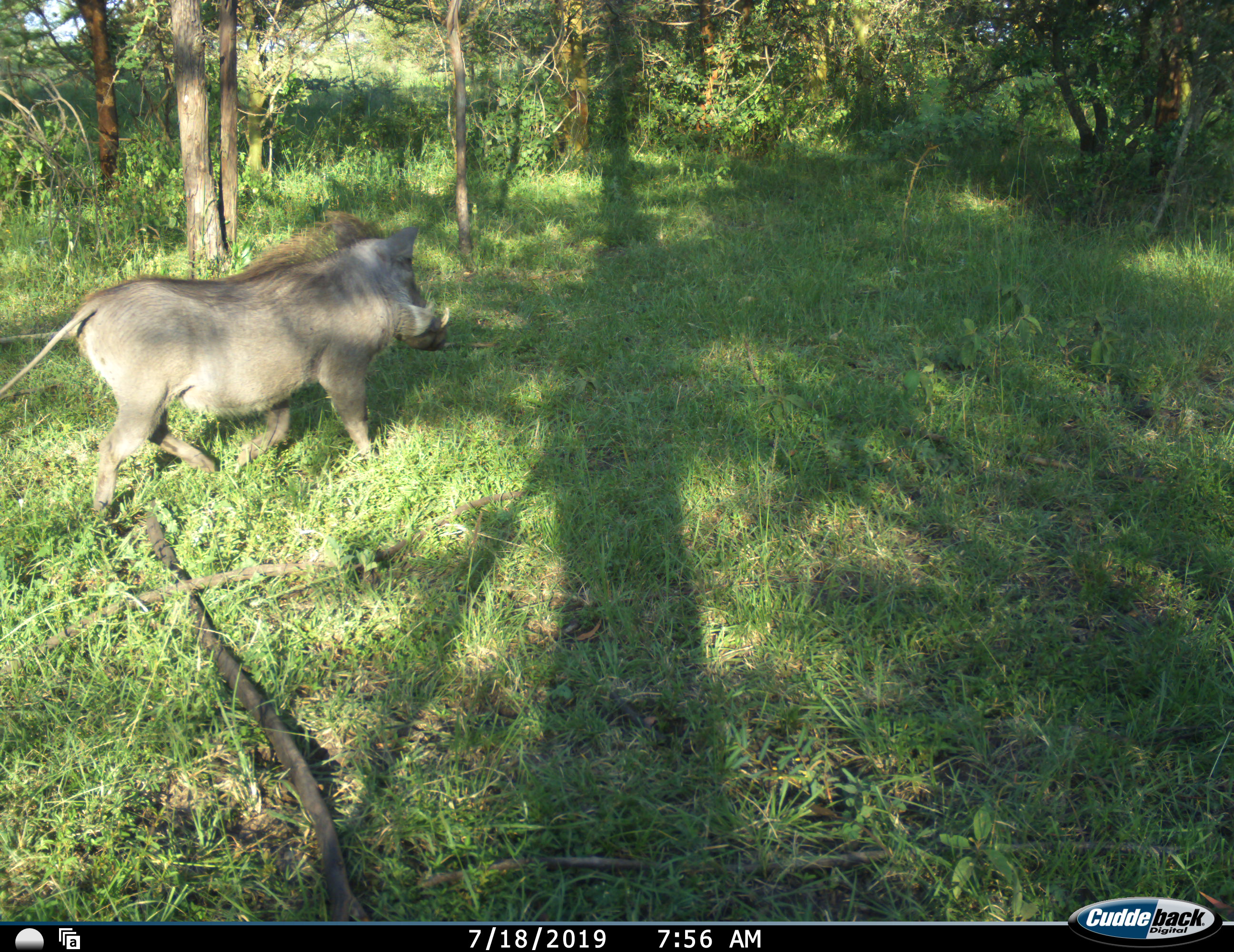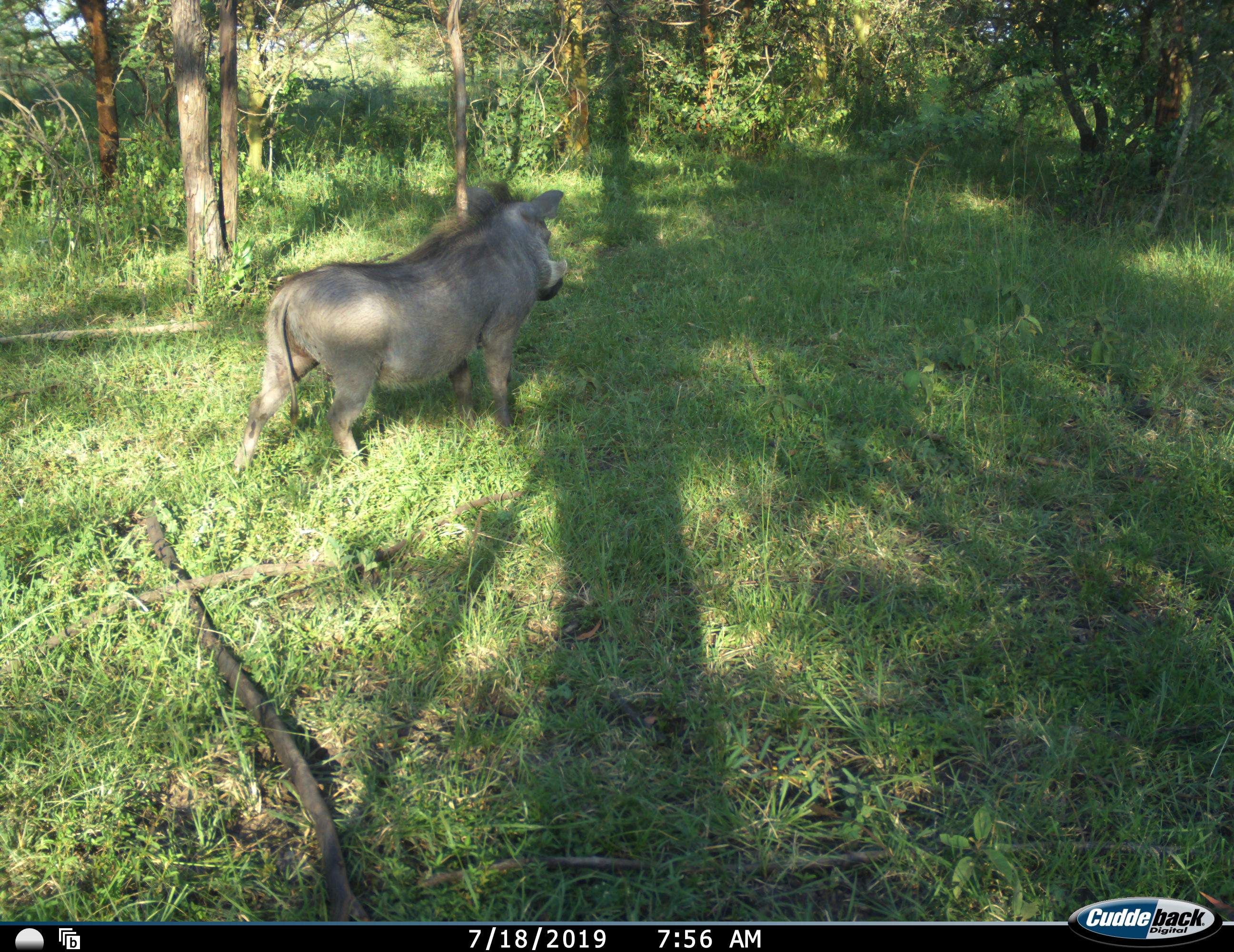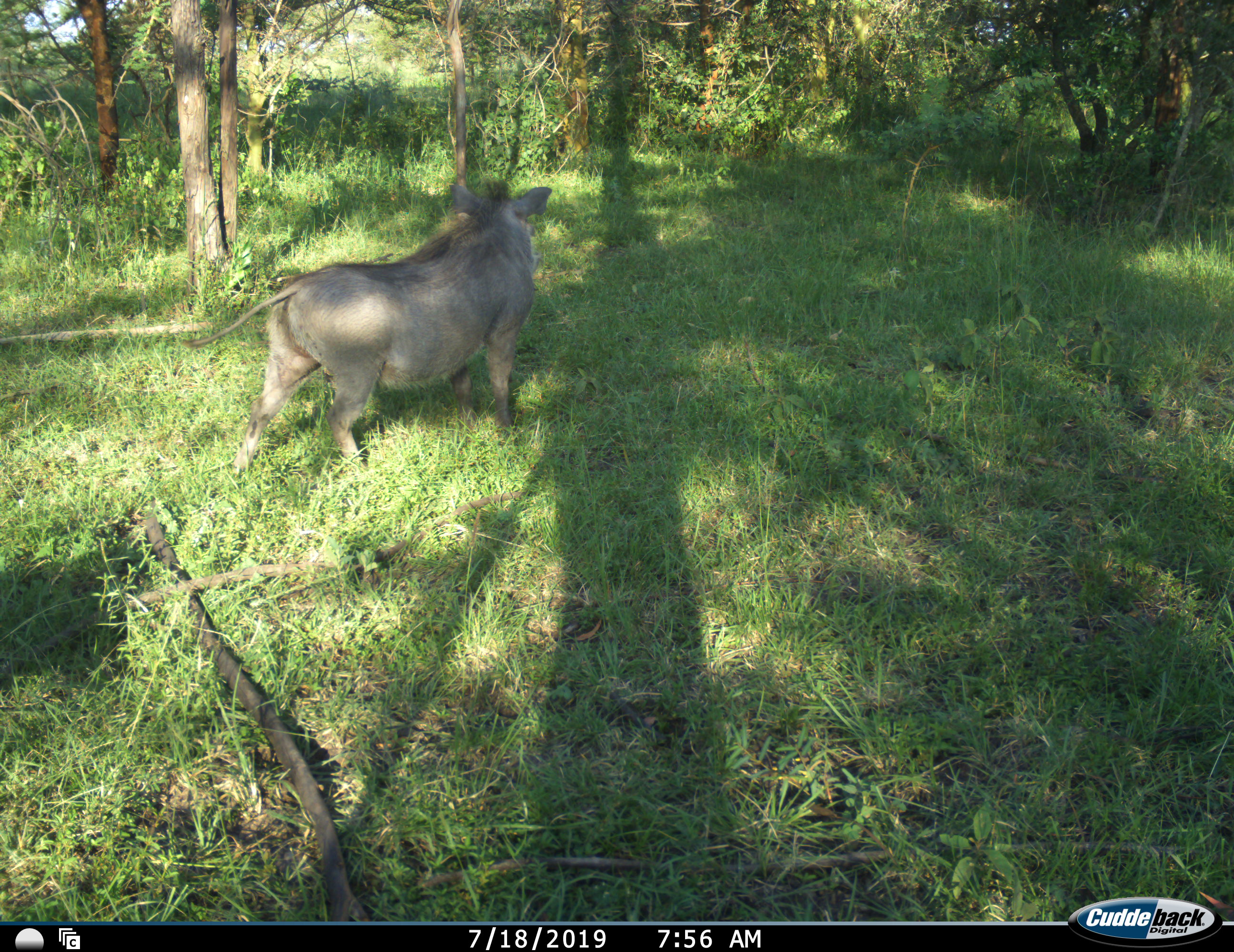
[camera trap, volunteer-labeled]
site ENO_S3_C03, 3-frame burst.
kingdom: Animalia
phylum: Chordata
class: Mammalia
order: Artiodactyla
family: Suidae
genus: Phacochoerus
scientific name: Phacochoerus africanus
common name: warthog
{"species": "warthog (Phacochoerus africanus)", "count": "1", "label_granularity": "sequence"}